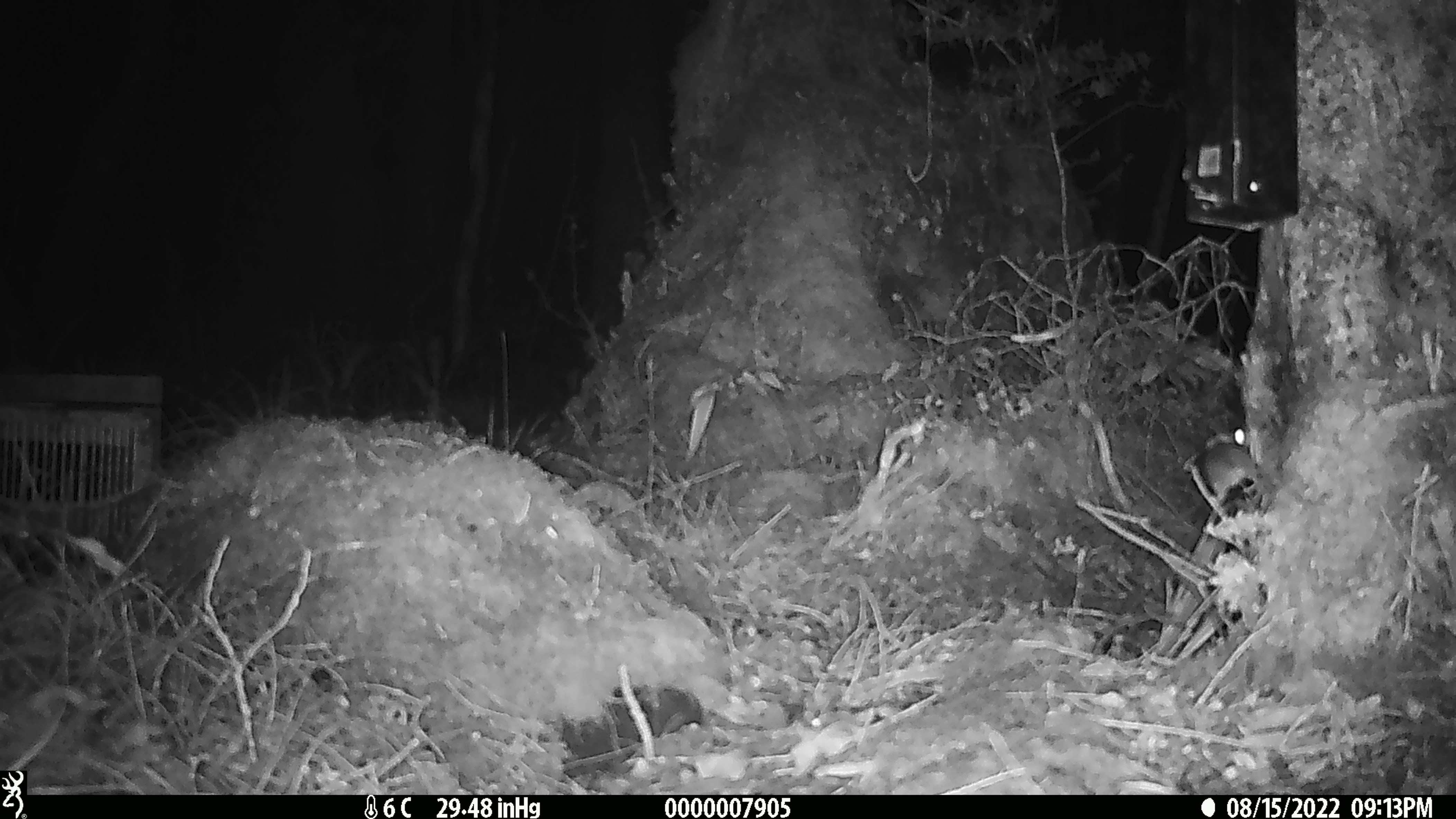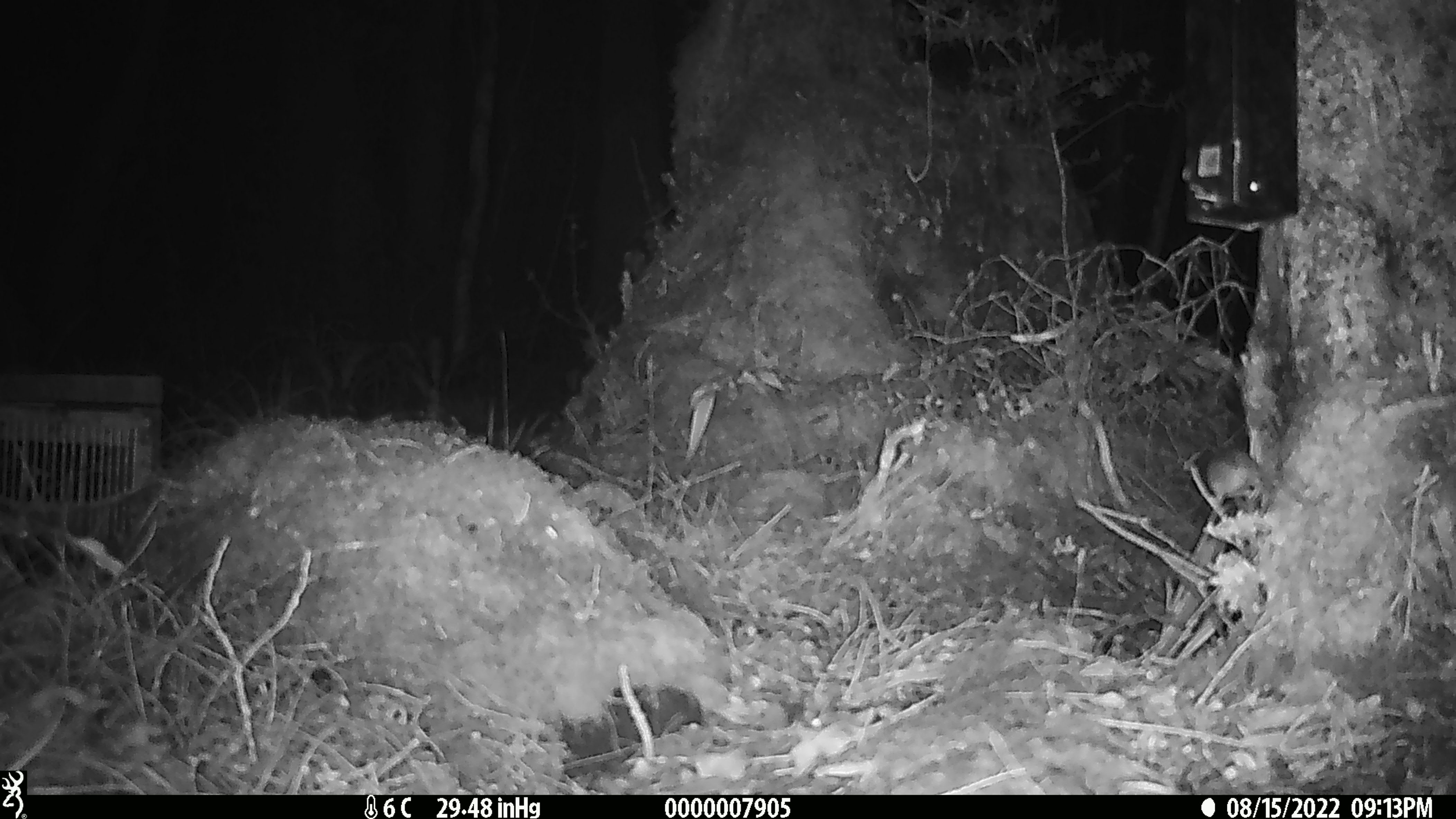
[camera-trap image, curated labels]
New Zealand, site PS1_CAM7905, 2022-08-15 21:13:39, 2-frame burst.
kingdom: Animalia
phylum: Chordata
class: Mammalia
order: Rodentia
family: Muridae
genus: Mus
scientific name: Mus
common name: mouse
Mouse (Mus).